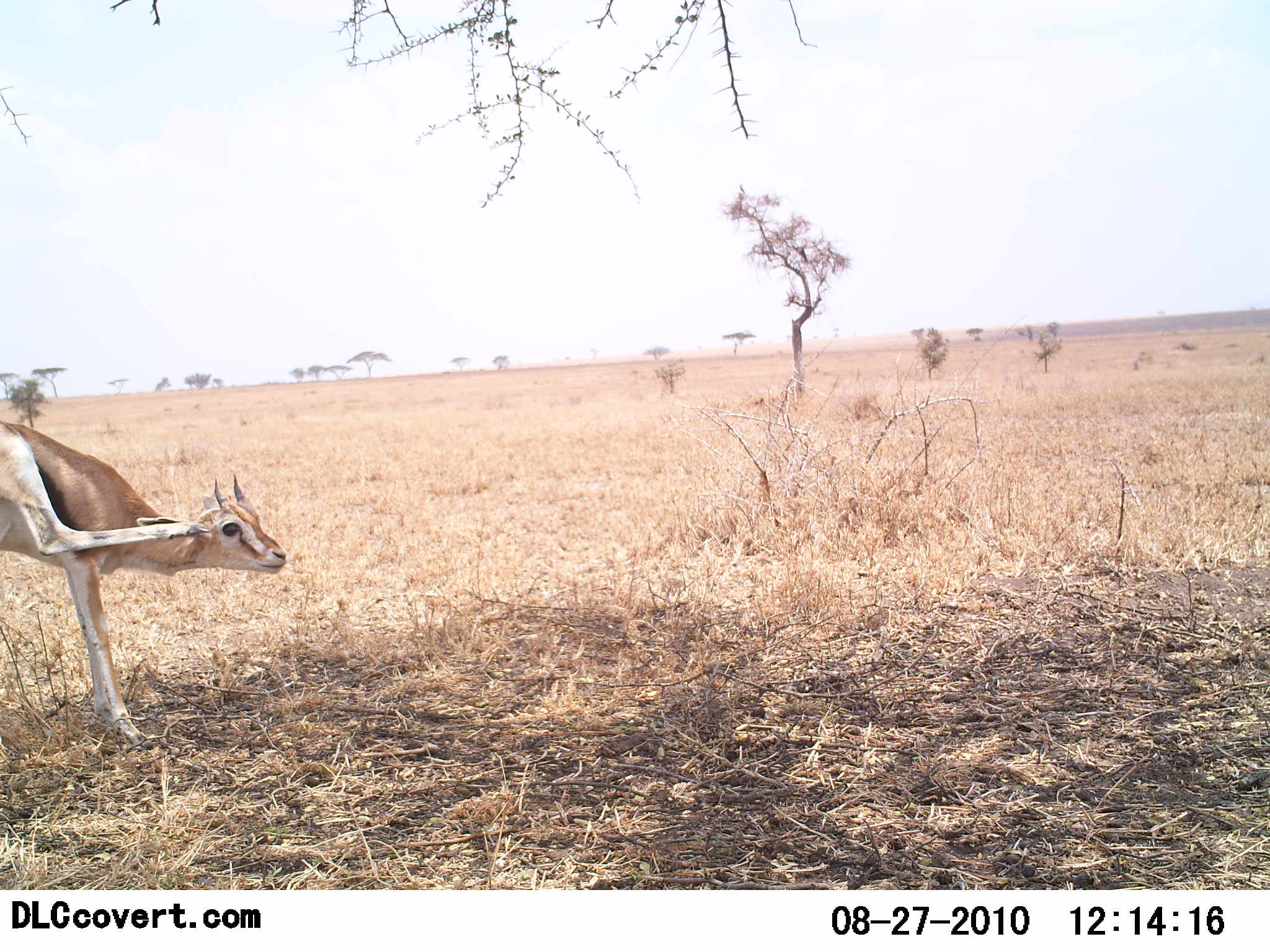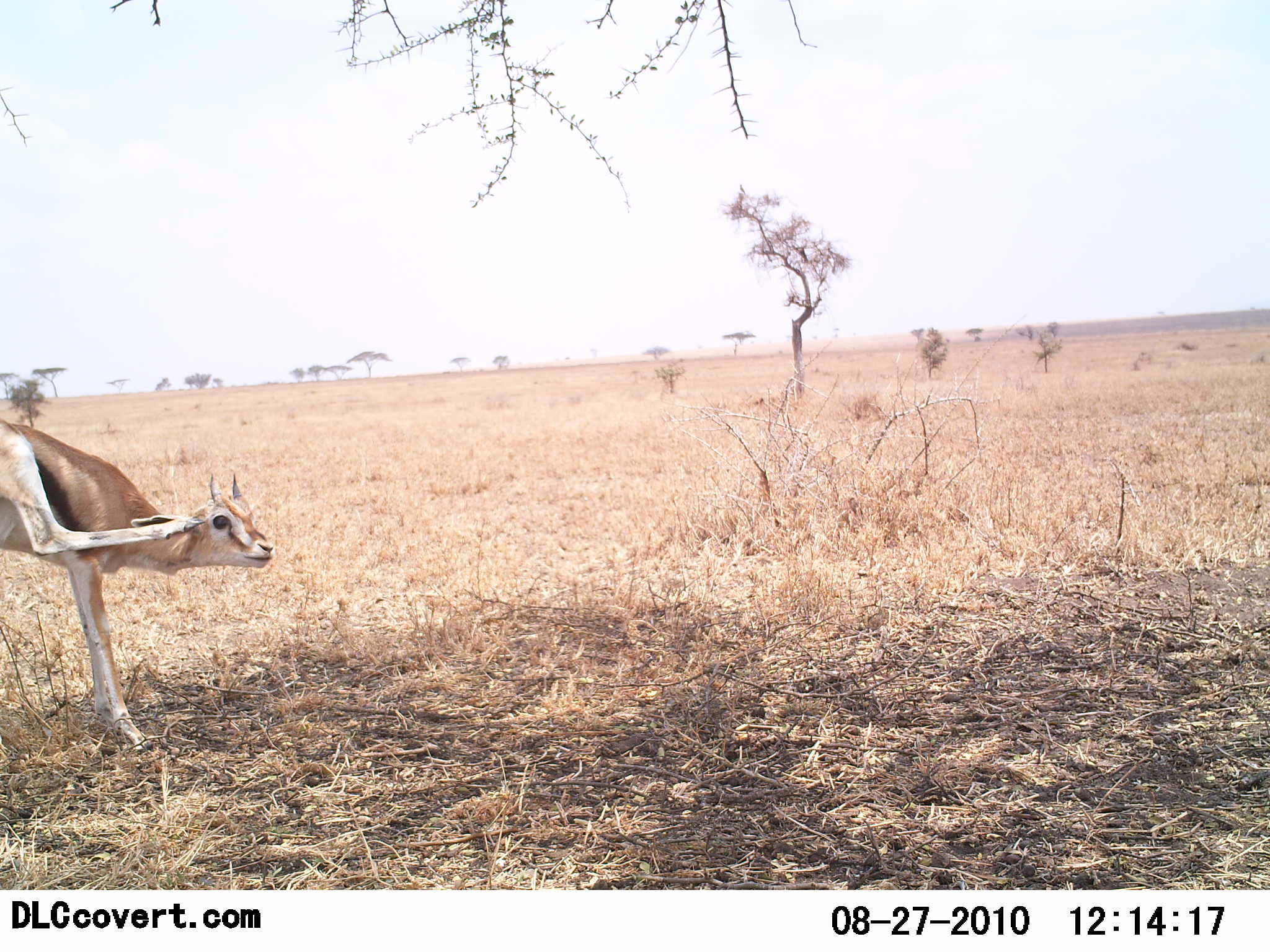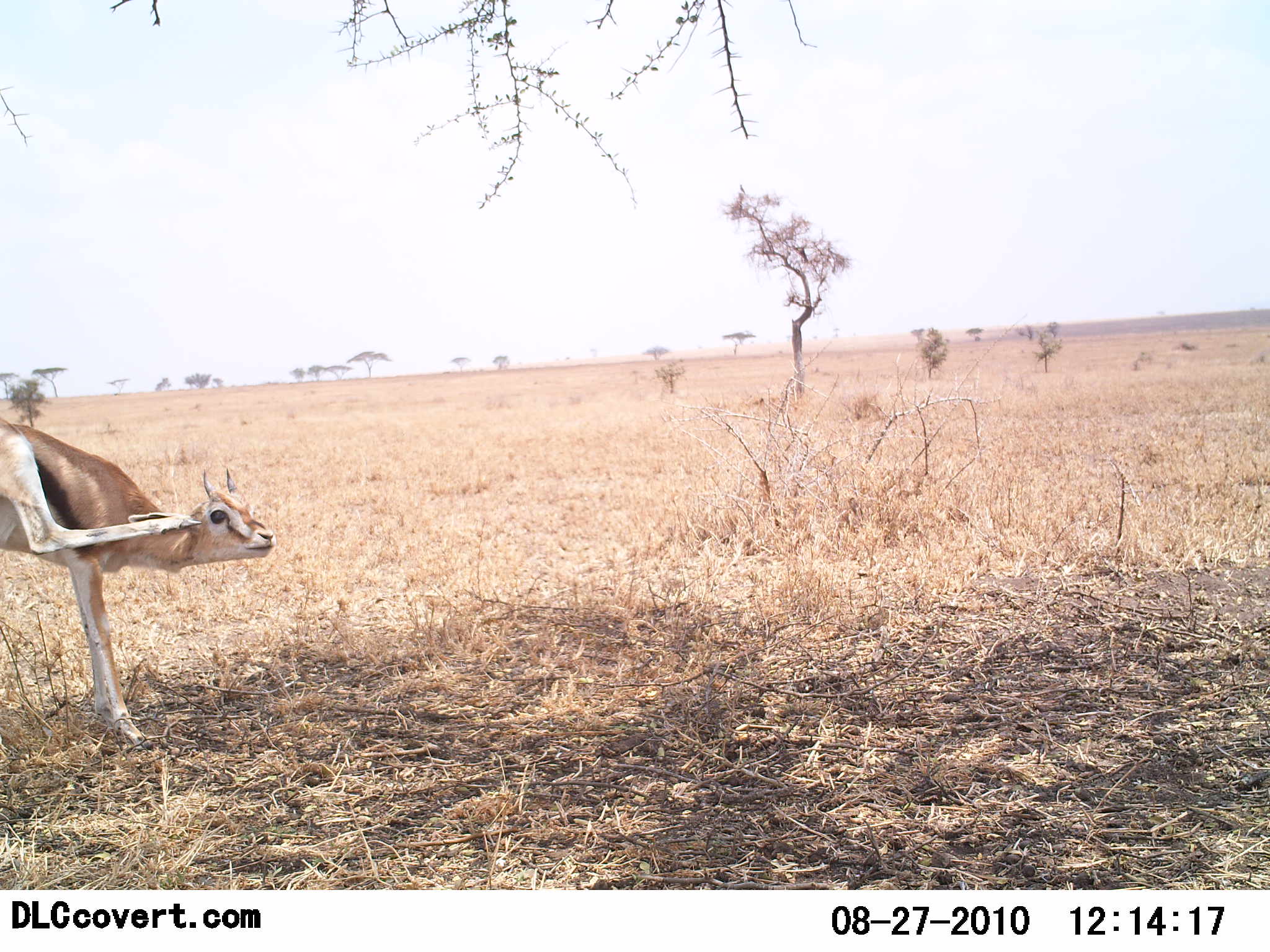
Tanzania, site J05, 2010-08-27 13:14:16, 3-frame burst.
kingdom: Animalia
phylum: Chordata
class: Mammalia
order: Artiodactyla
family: Bovidae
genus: Eudorcas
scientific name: Eudorcas thomsonii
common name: thomson's gazelle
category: gazellethomsons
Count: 1.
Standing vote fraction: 77%.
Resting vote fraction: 8%.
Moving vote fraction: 15%.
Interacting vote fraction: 38%.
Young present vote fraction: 0%.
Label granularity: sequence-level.